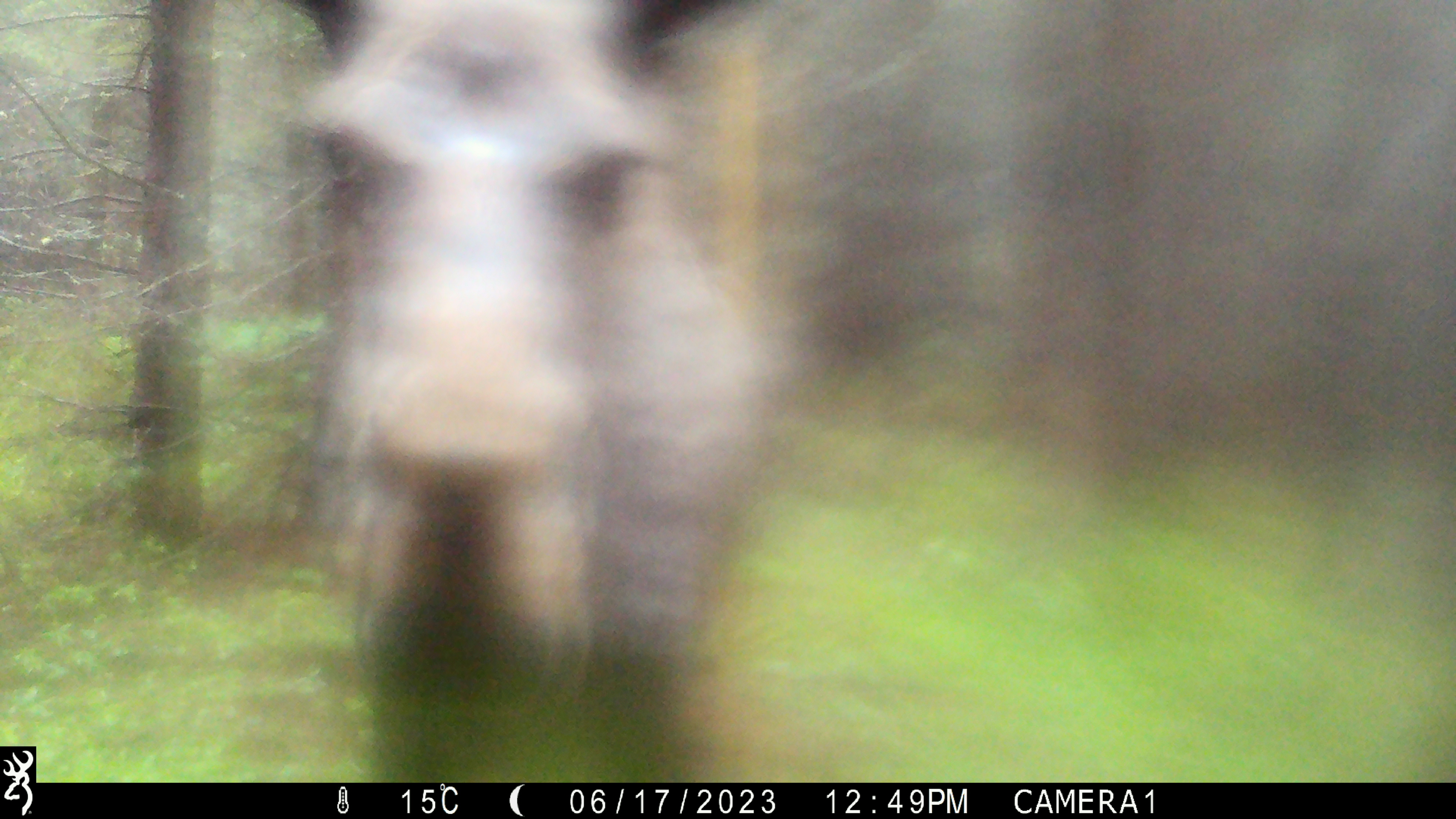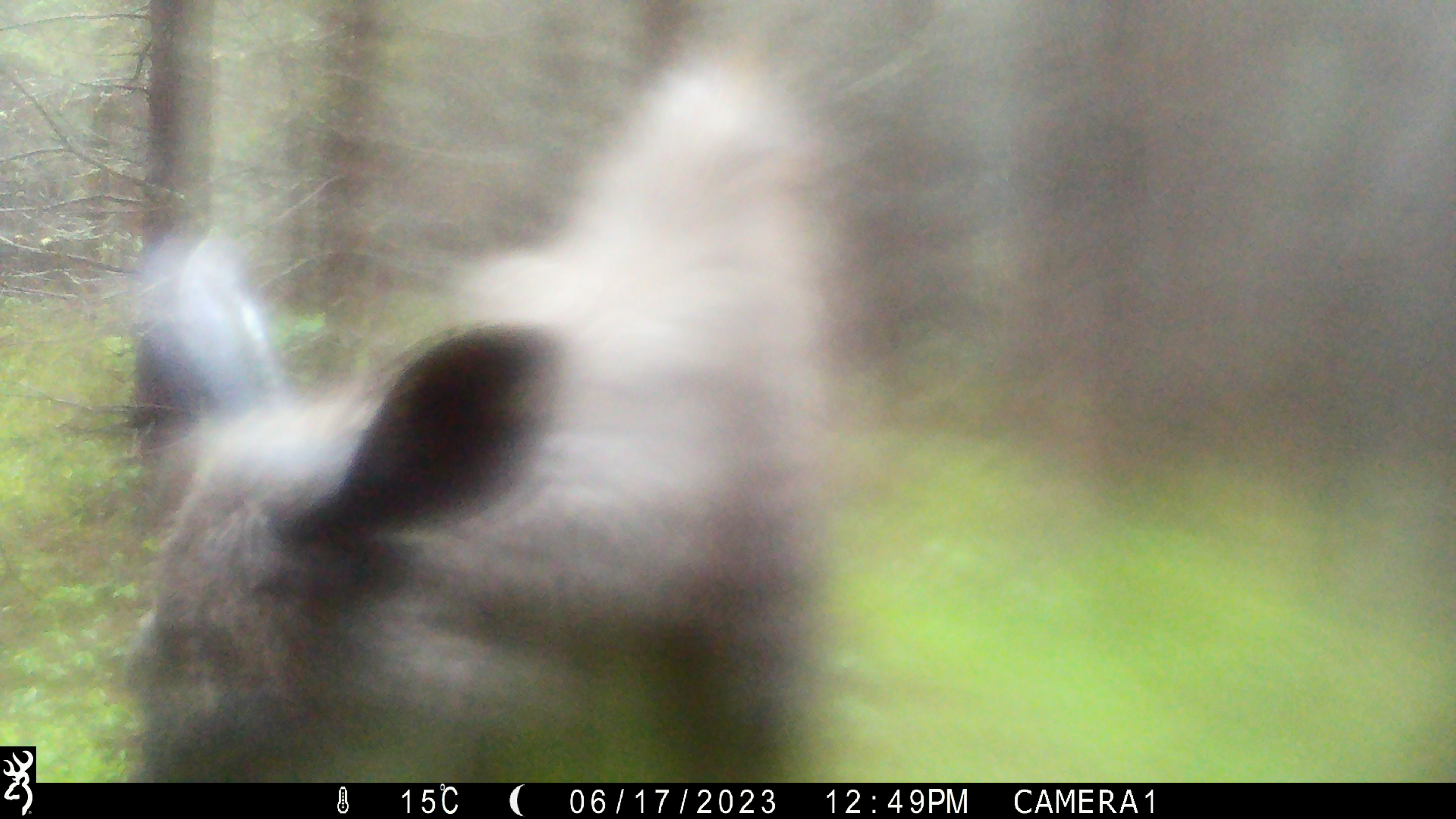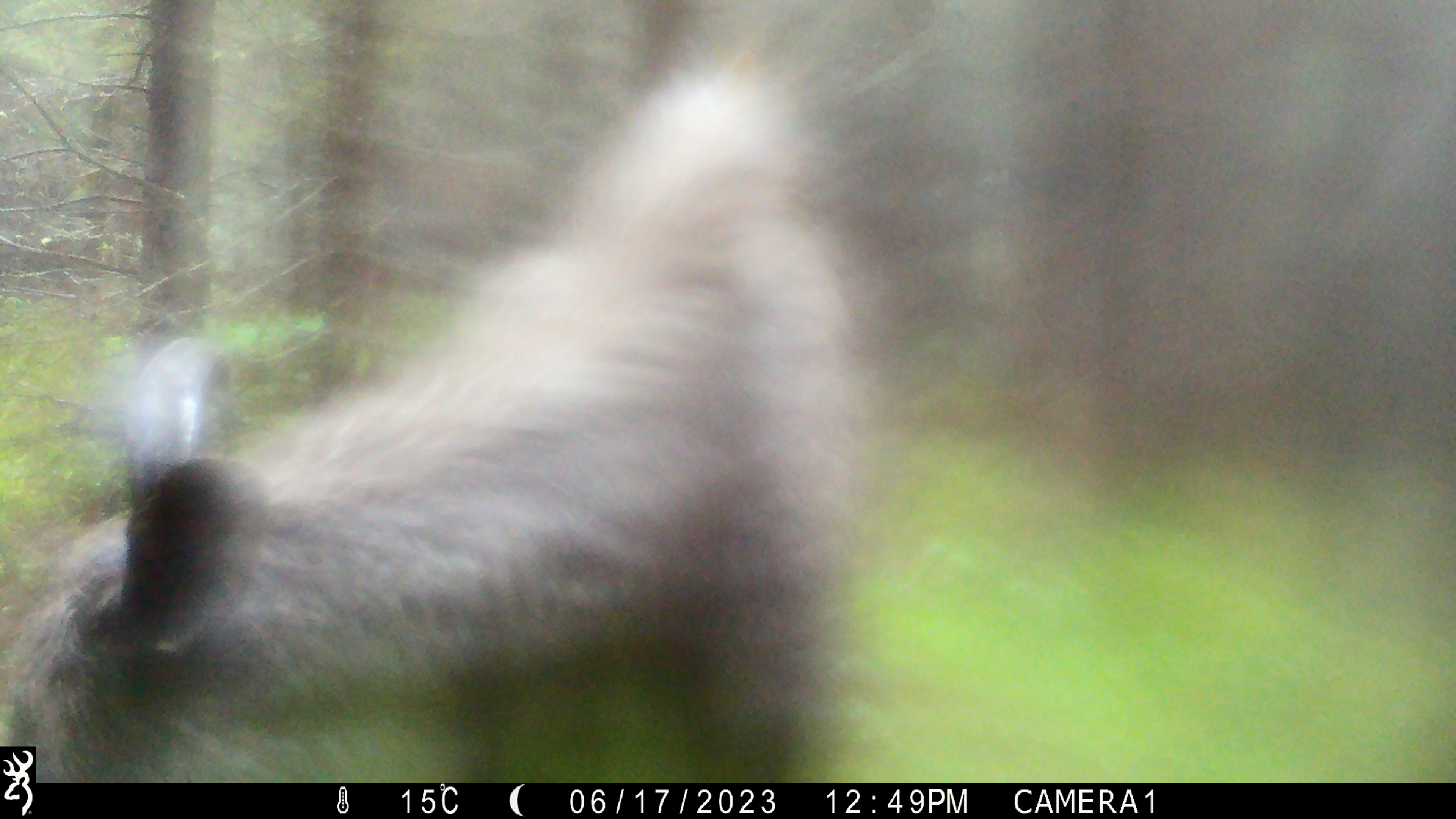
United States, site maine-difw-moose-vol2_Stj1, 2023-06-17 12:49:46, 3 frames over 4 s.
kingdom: Animalia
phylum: Chordata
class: Mammalia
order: Artiodactyla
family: Cervidae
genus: Alces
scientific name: Alces alces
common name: moose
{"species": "moose (Alces alces)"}